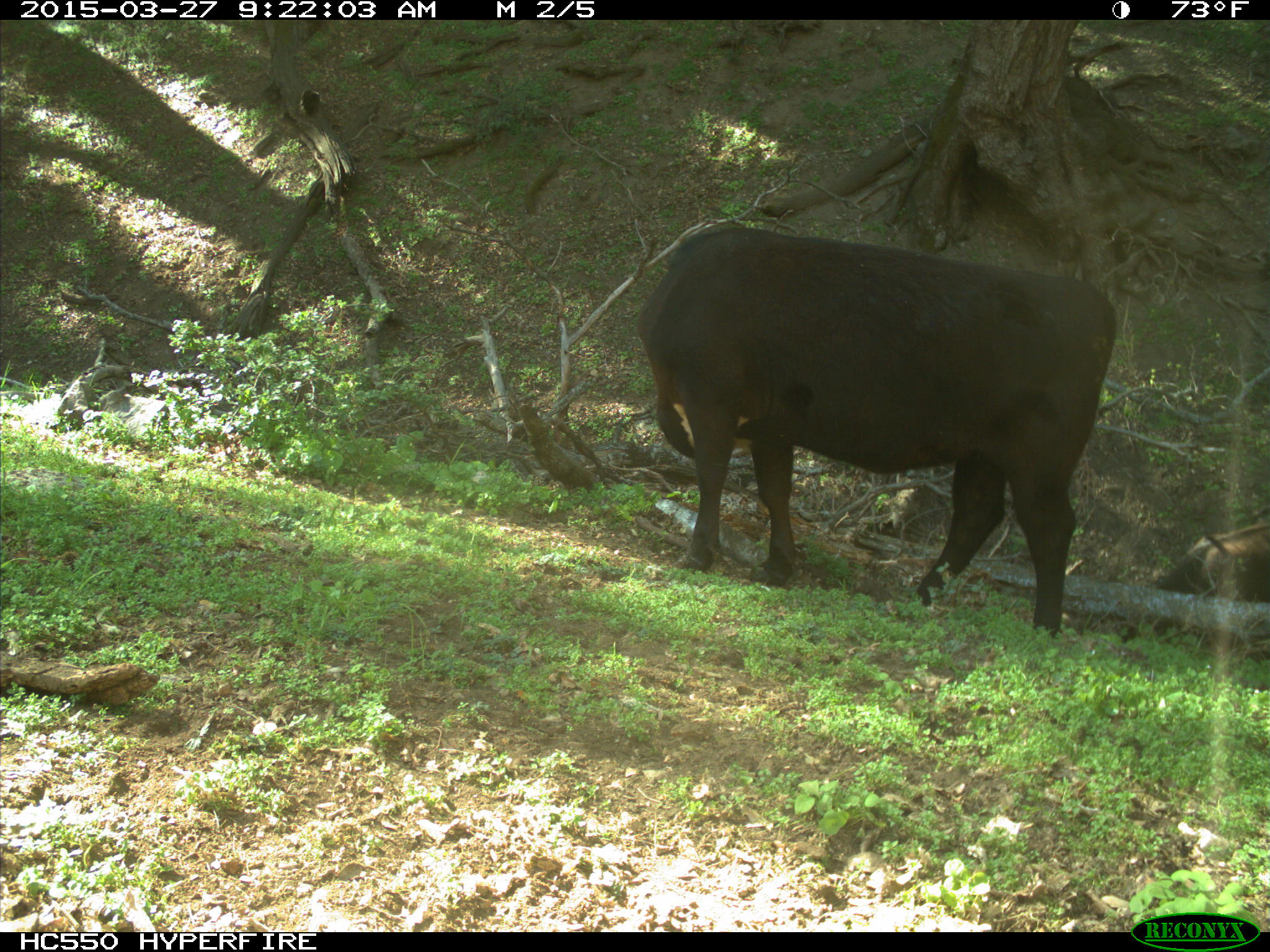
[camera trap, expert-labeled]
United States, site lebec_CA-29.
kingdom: Animalia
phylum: Chordata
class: Mammalia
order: Artiodactyla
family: Bovidae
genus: Bos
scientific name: Bos taurus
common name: domestic cow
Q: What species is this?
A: Bos taurus (domestic cow).